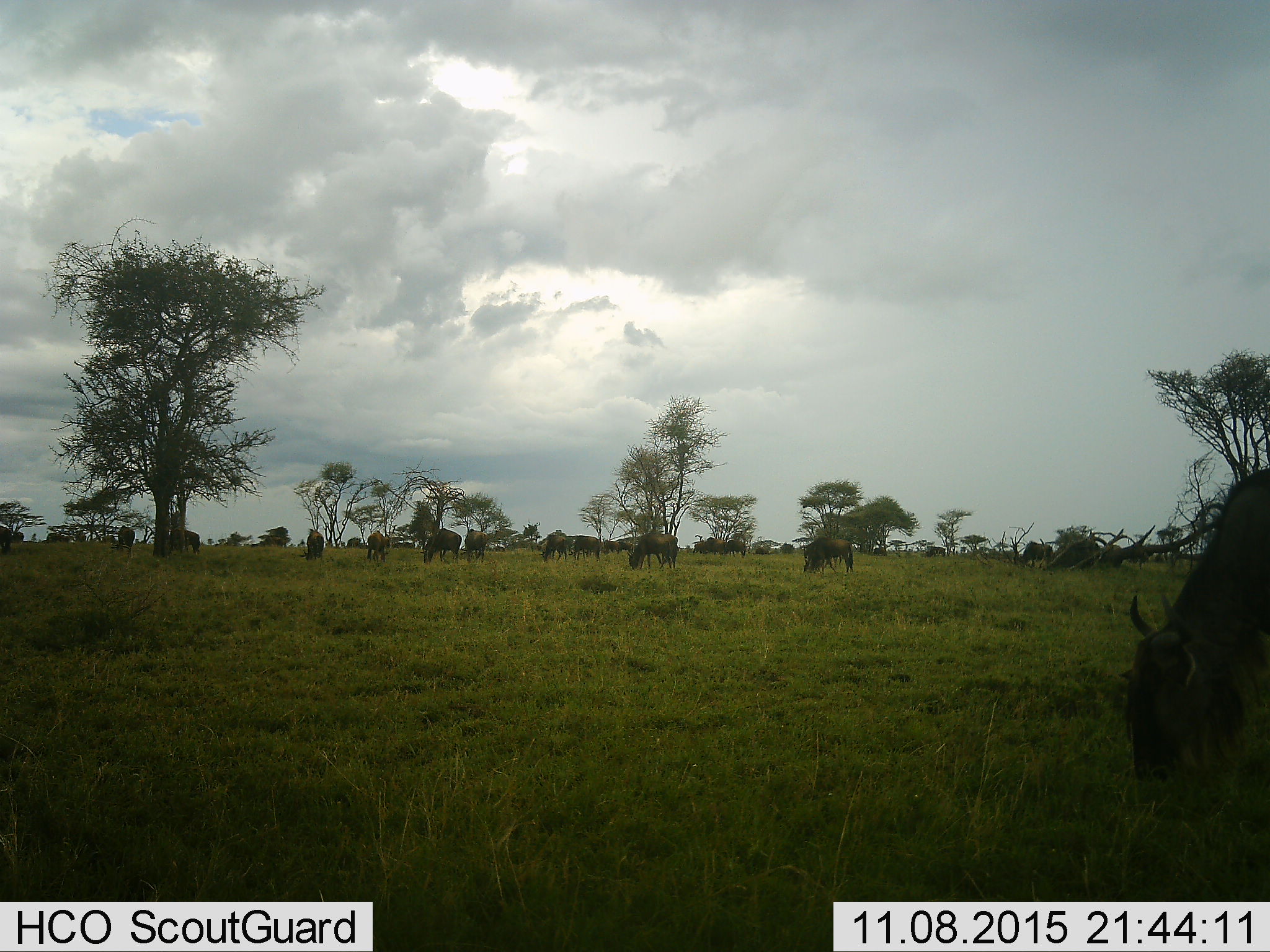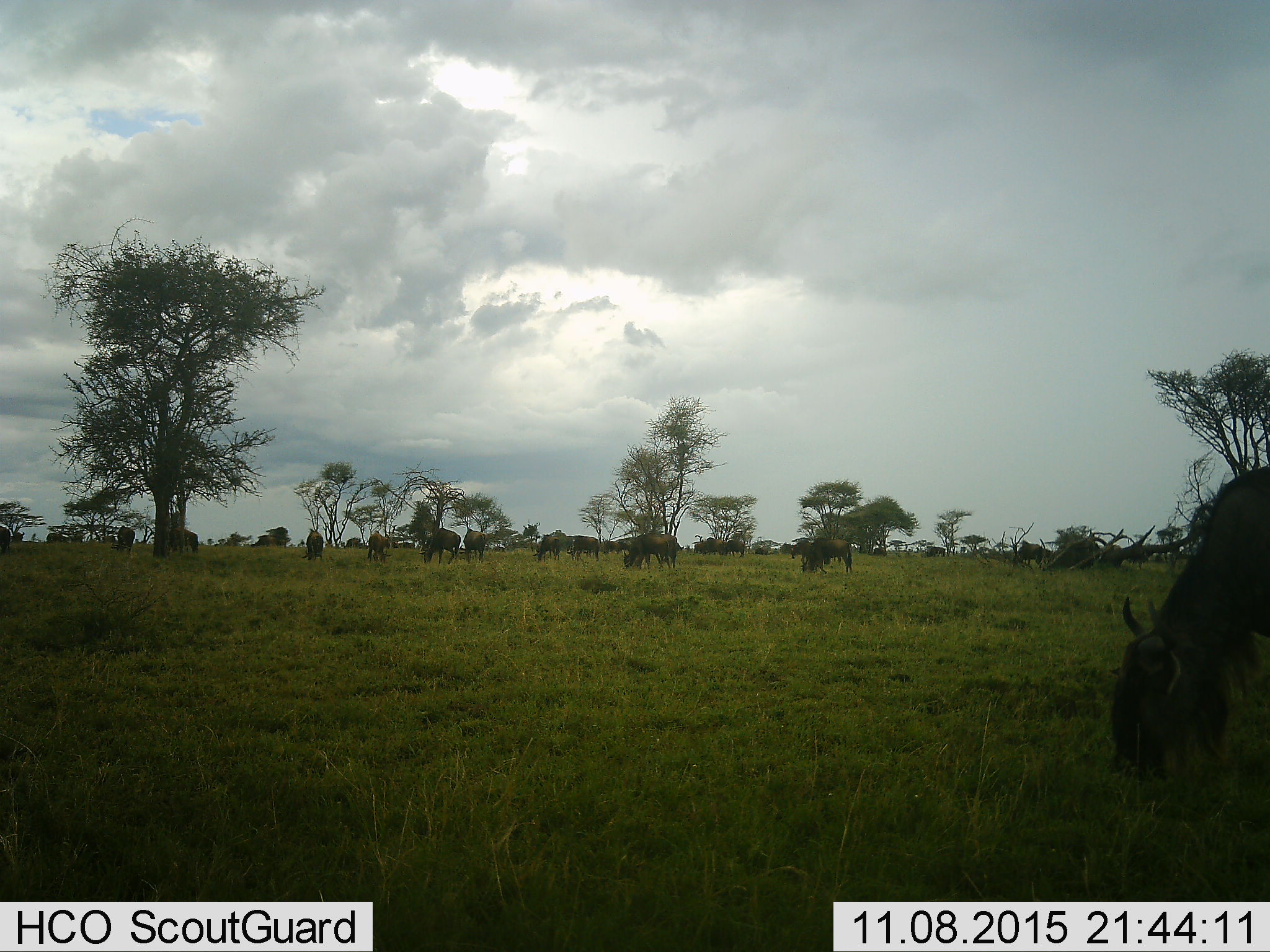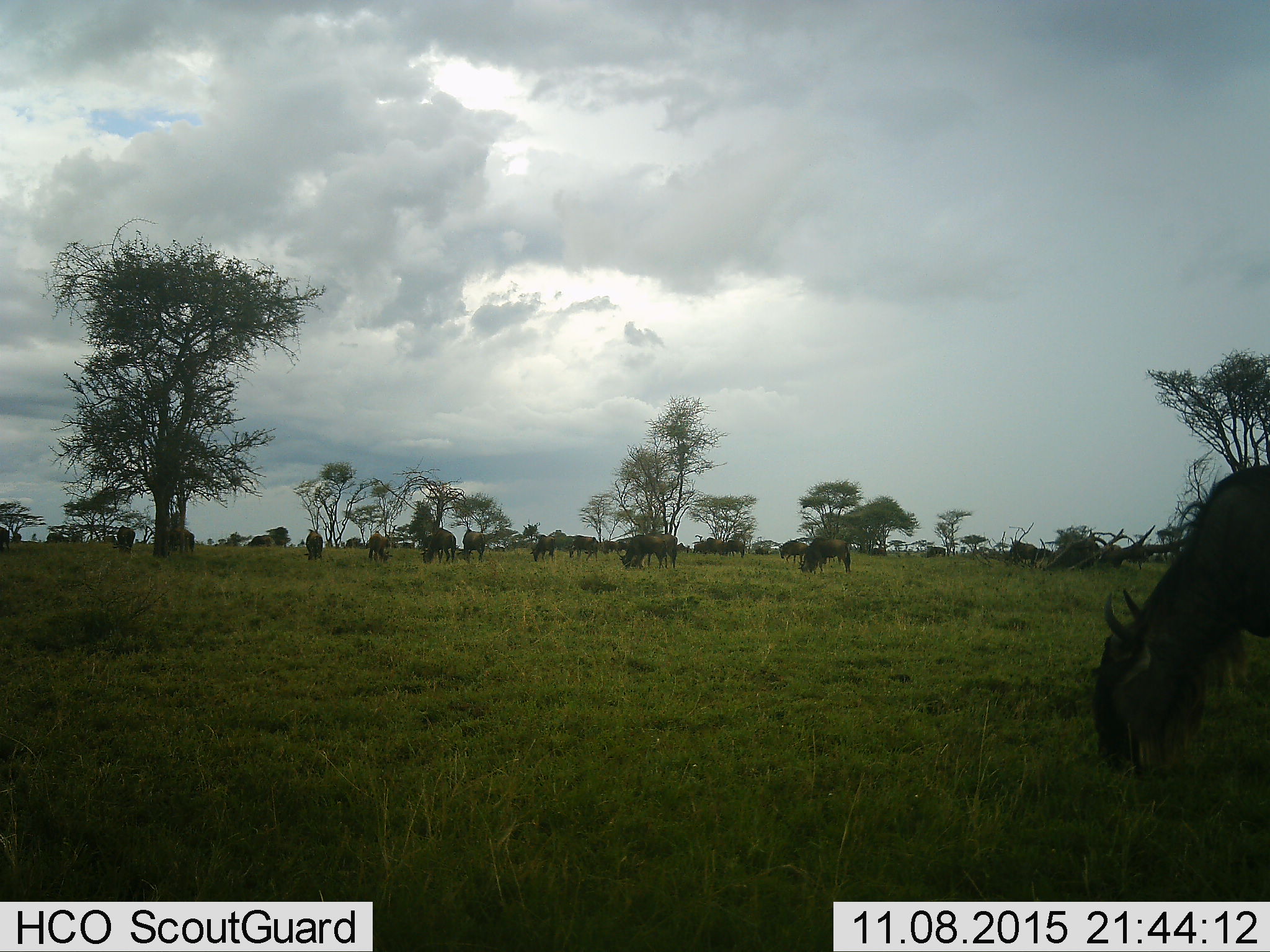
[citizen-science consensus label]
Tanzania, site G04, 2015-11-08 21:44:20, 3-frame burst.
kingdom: Animalia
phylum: Chordata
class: Mammalia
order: Artiodactyla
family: Bovidae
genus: Connochaetes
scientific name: Connochaetes taurinus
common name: blue wildebeest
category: wildebeest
Wildebeest (blue wildebeest) (Connochaetes taurinus), count 11-50. Behavior (volunteer vote fractions): standing 33%, resting 0%, moving 20%, interacting 0%. Young present (vote fraction): 13%. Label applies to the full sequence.